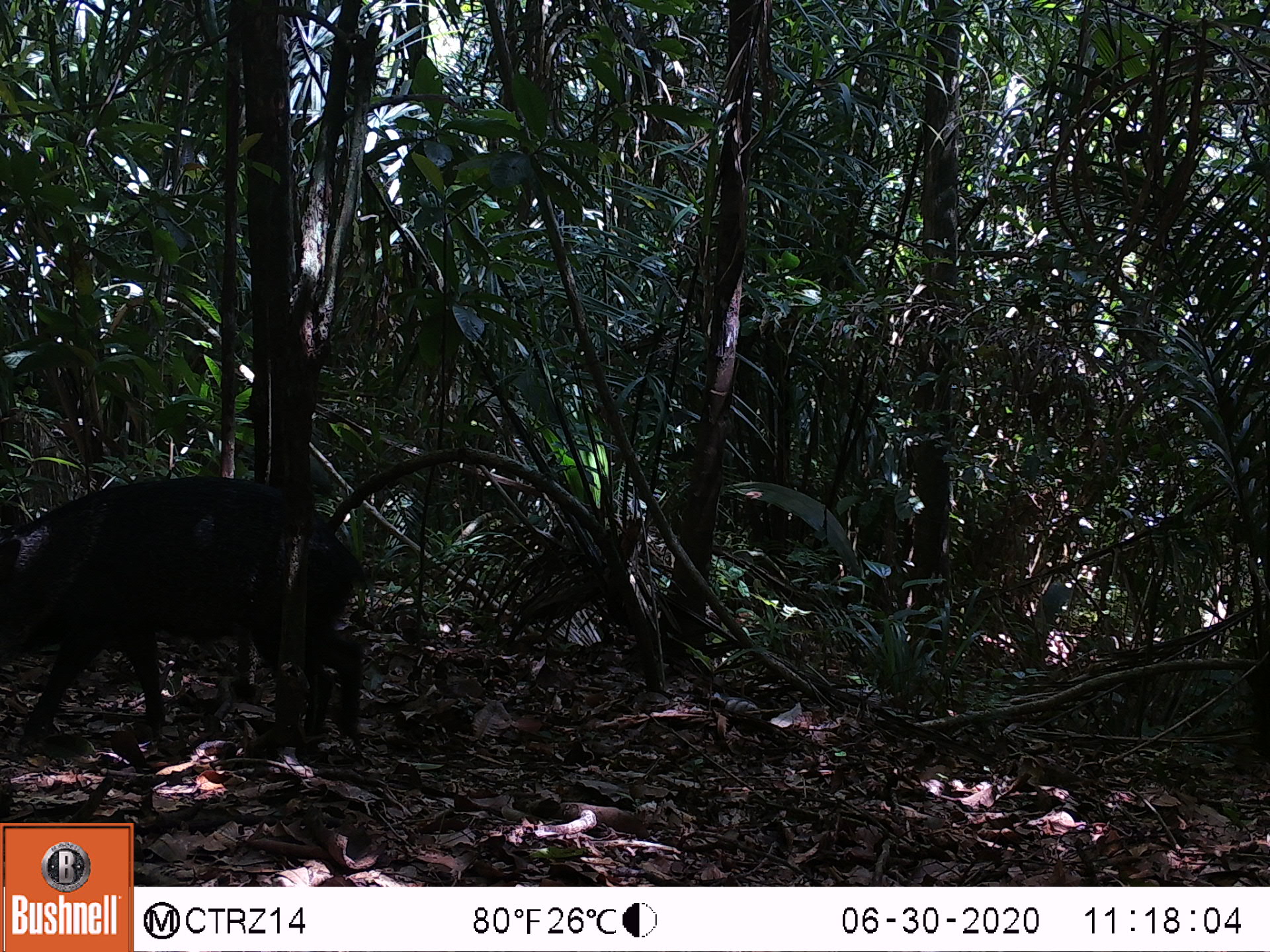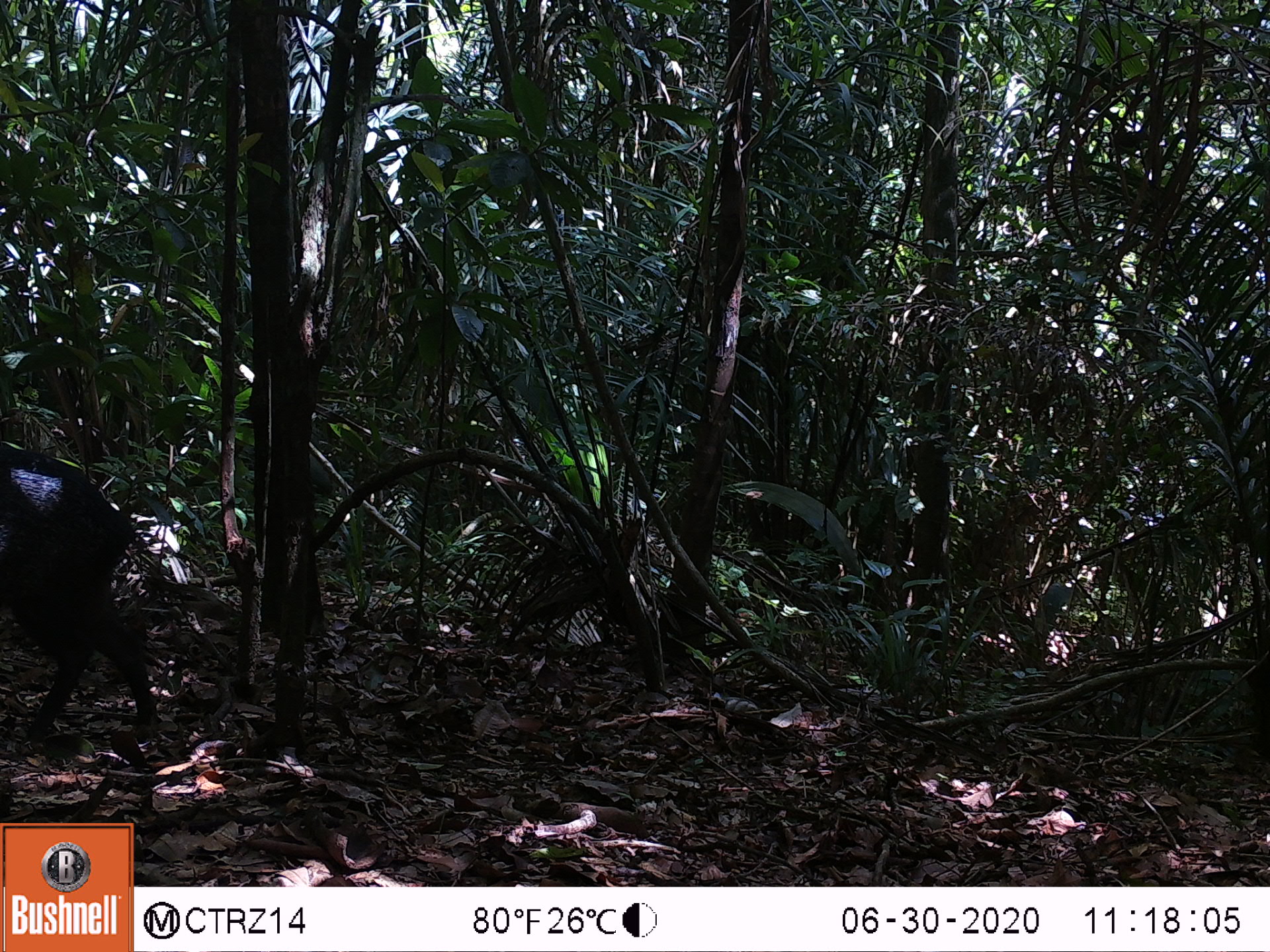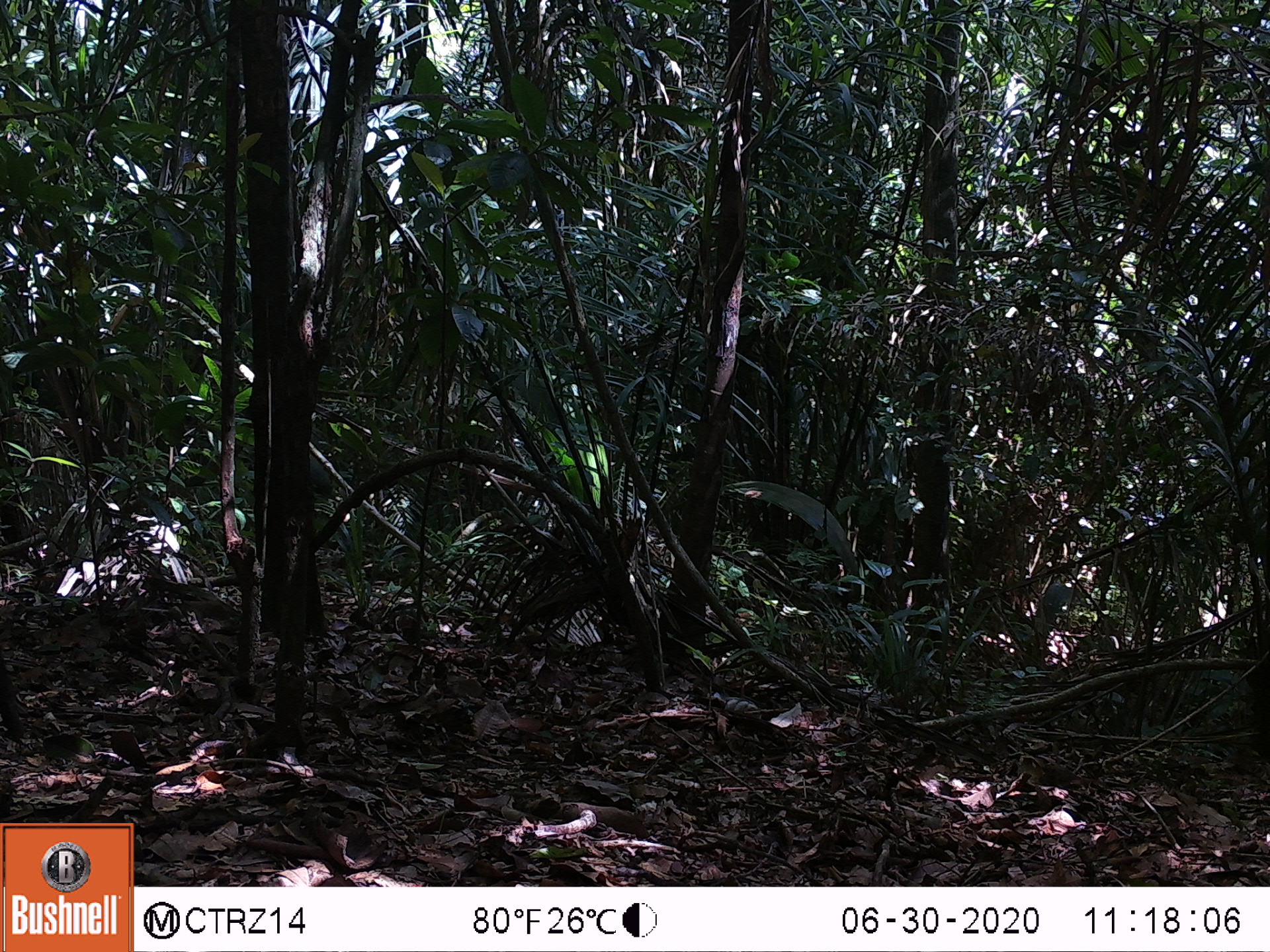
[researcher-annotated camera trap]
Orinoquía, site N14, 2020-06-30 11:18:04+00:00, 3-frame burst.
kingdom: Animalia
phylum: Chordata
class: Mammalia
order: Artiodactyla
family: Tayassuidae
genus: Pecari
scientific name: Pecari tajacu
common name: collared peccary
Collared peccary (Pecari tajacu).